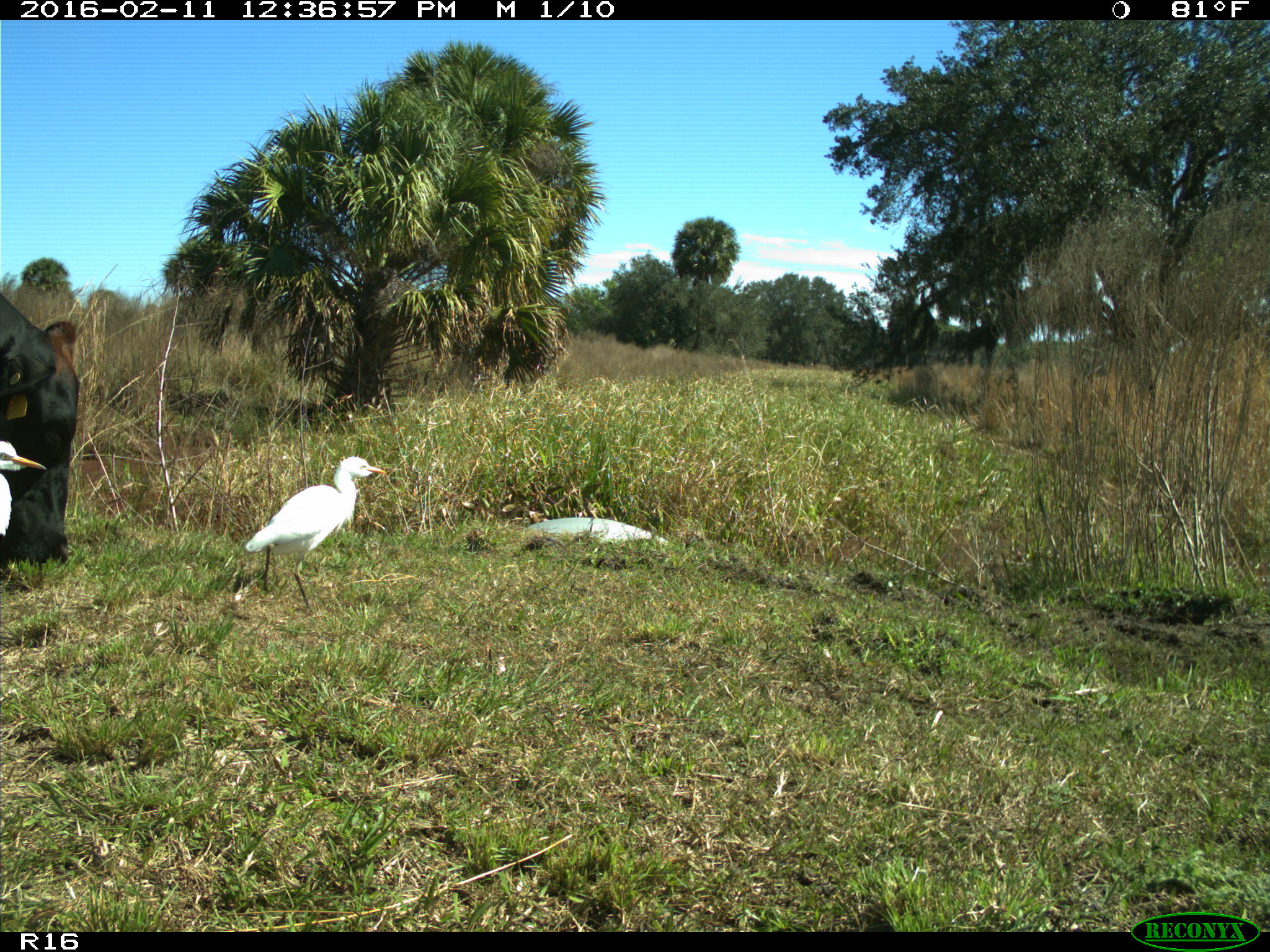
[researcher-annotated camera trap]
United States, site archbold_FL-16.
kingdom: Animalia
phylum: Chordata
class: Mammalia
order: Artiodactyla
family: Bovidae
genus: Bos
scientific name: Bos taurus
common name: domestic cow